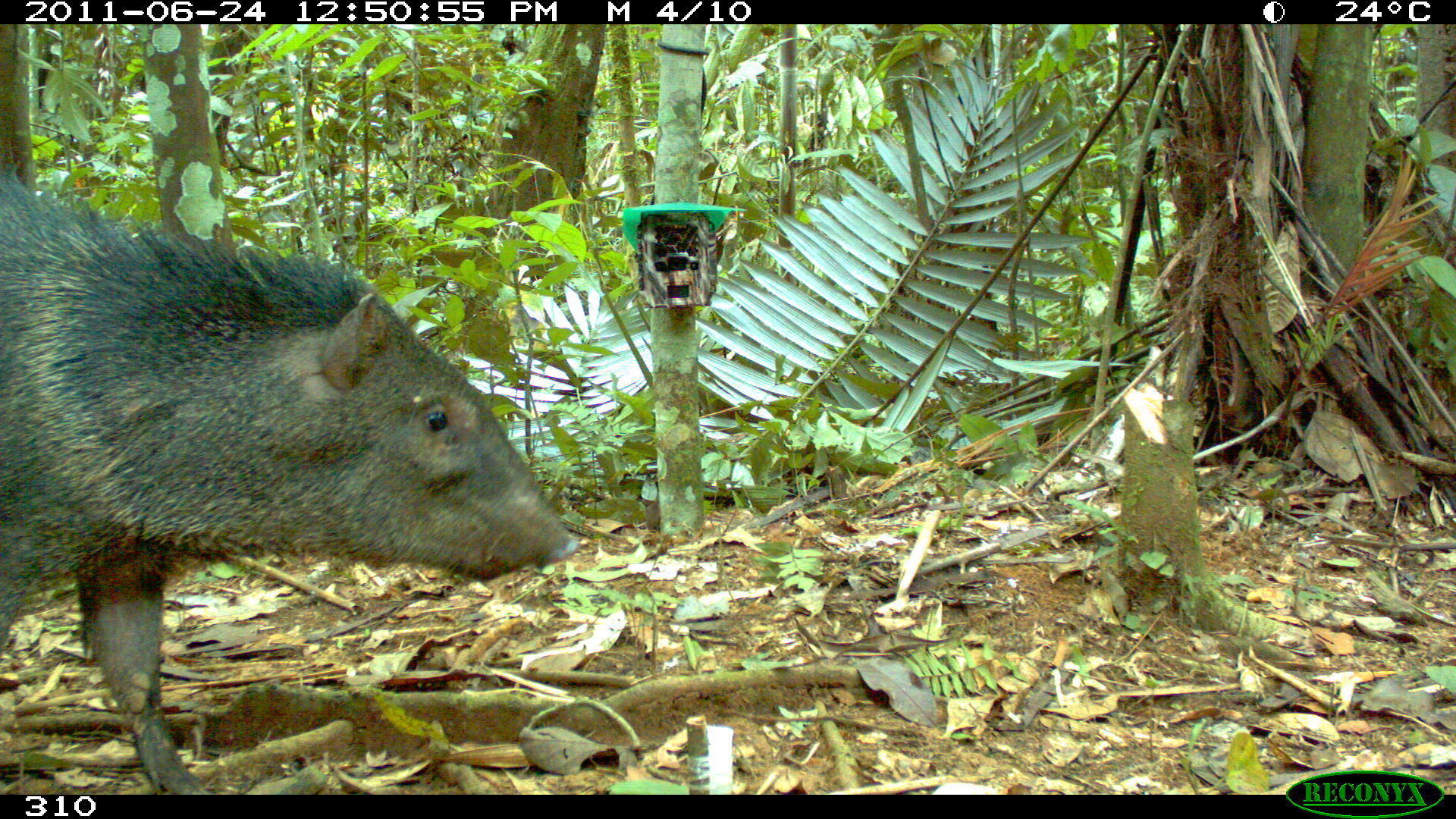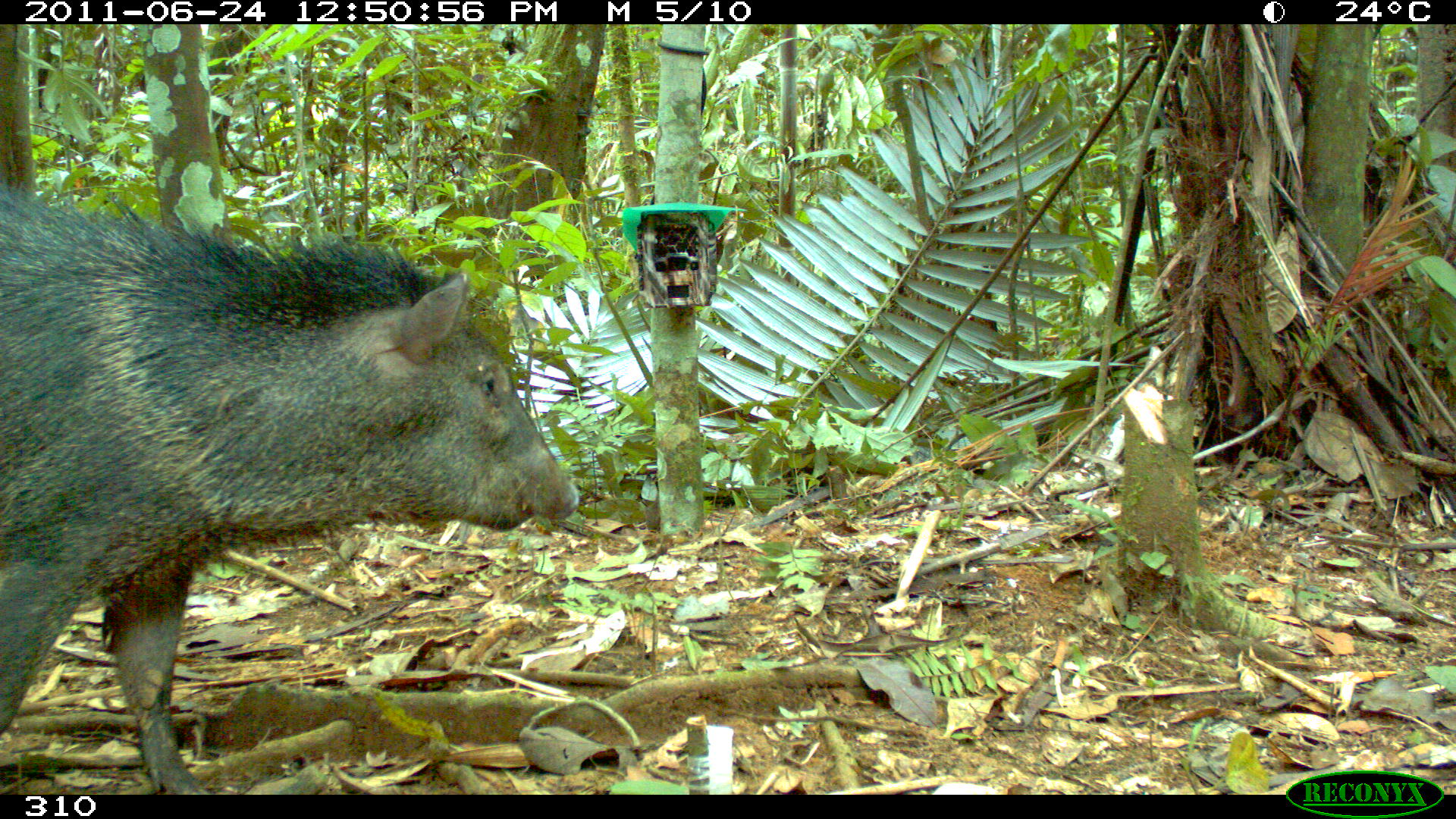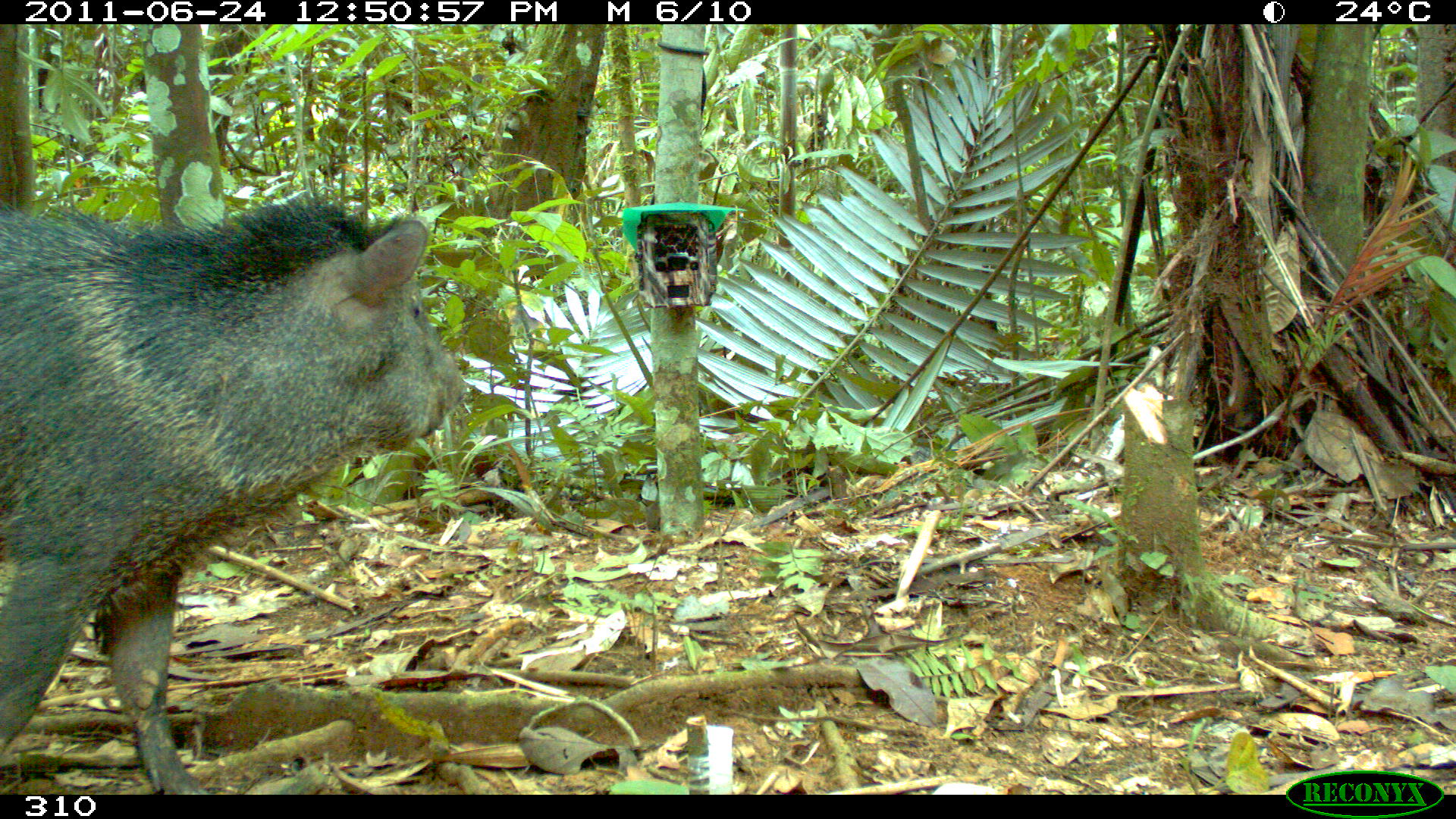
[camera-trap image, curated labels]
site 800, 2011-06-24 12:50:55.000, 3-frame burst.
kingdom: Animalia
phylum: Chordata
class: Mammalia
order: Artiodactyla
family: Tayassuidae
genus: Pecari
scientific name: Pecari tajacu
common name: collared peccary